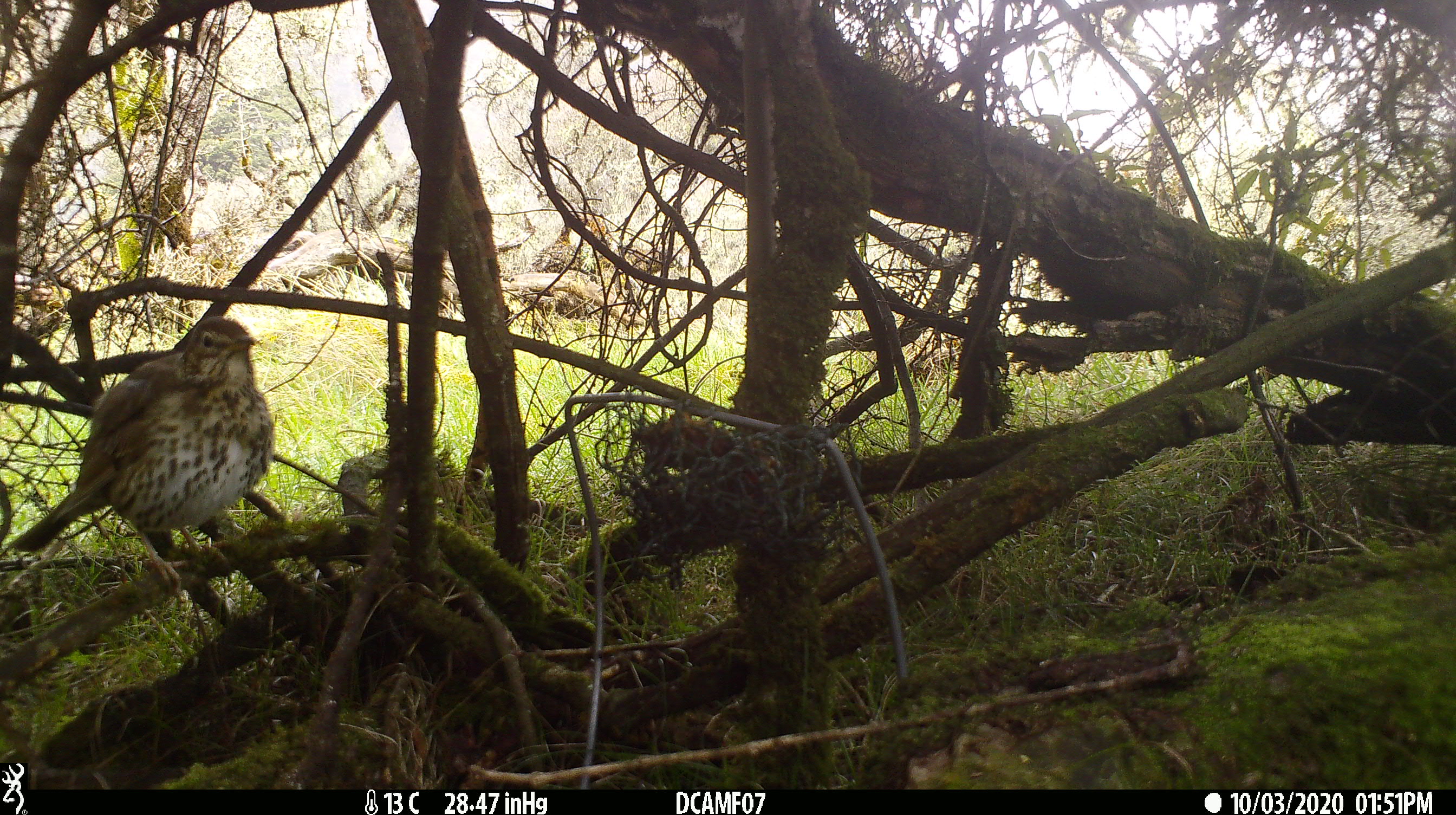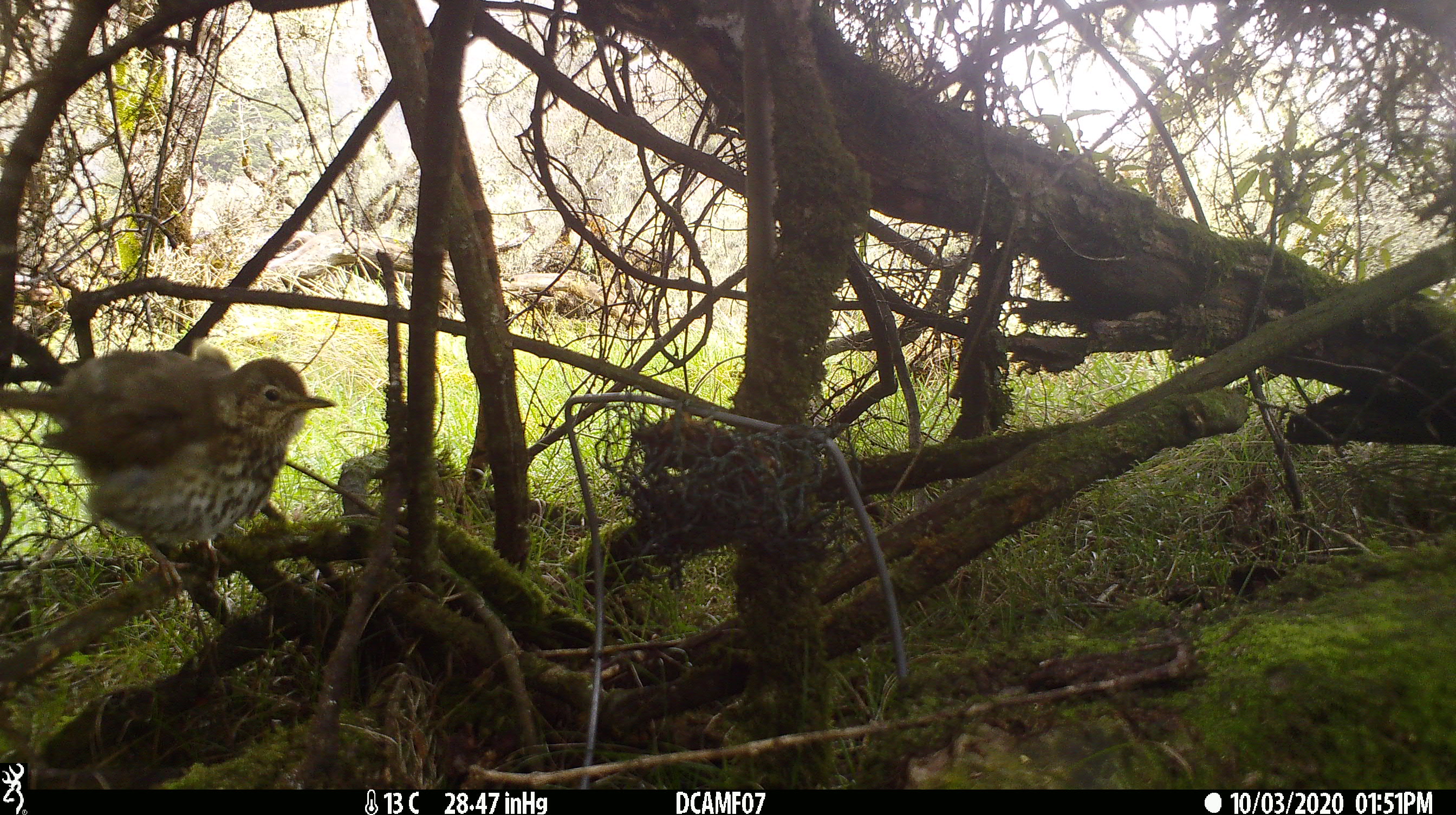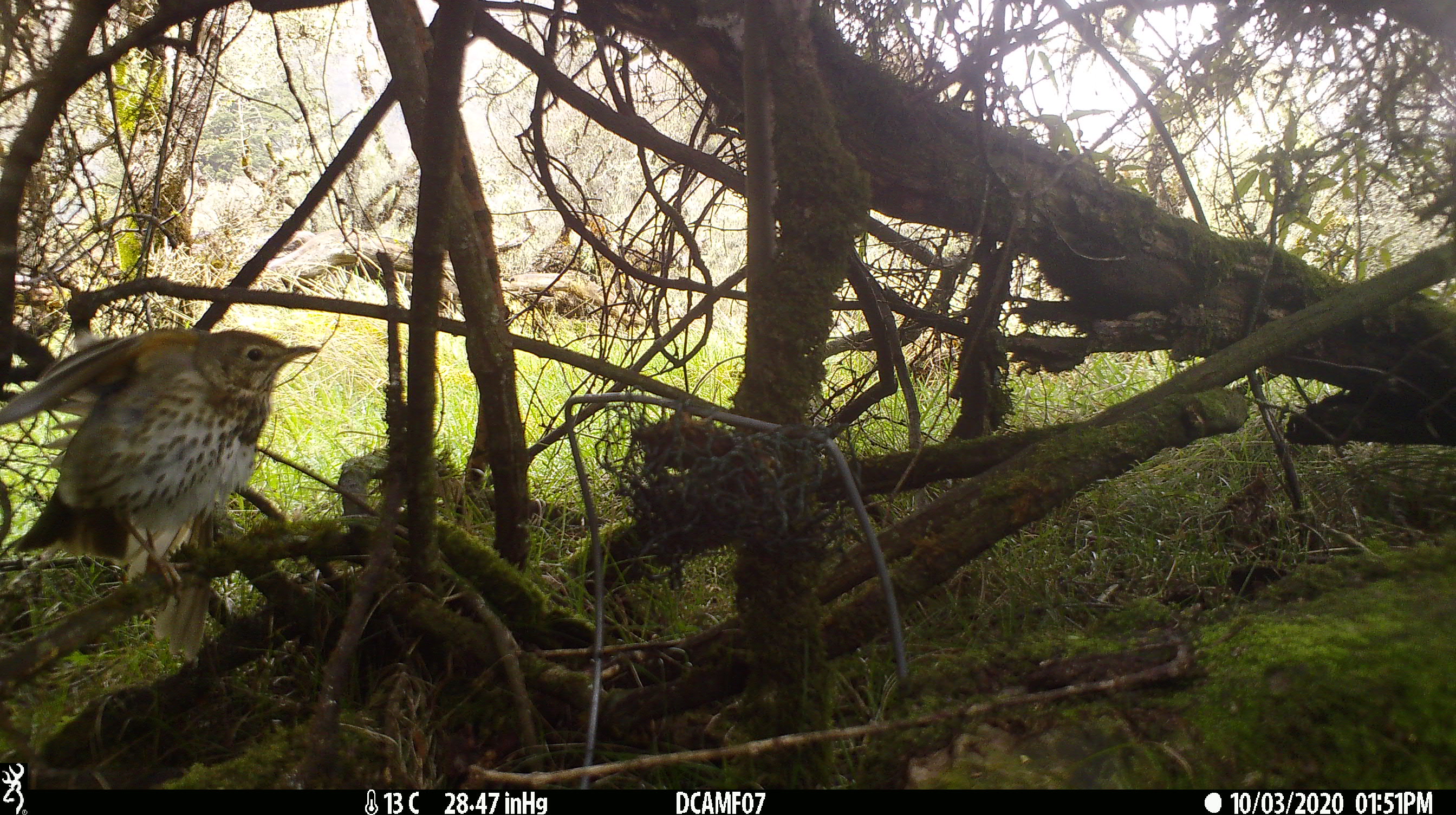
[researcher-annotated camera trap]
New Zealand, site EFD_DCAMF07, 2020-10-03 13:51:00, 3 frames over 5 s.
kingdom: Animalia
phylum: Chordata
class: Aves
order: Passeriformes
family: Turdidae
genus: Turdus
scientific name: Turdus philomelos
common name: song thrush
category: thrush